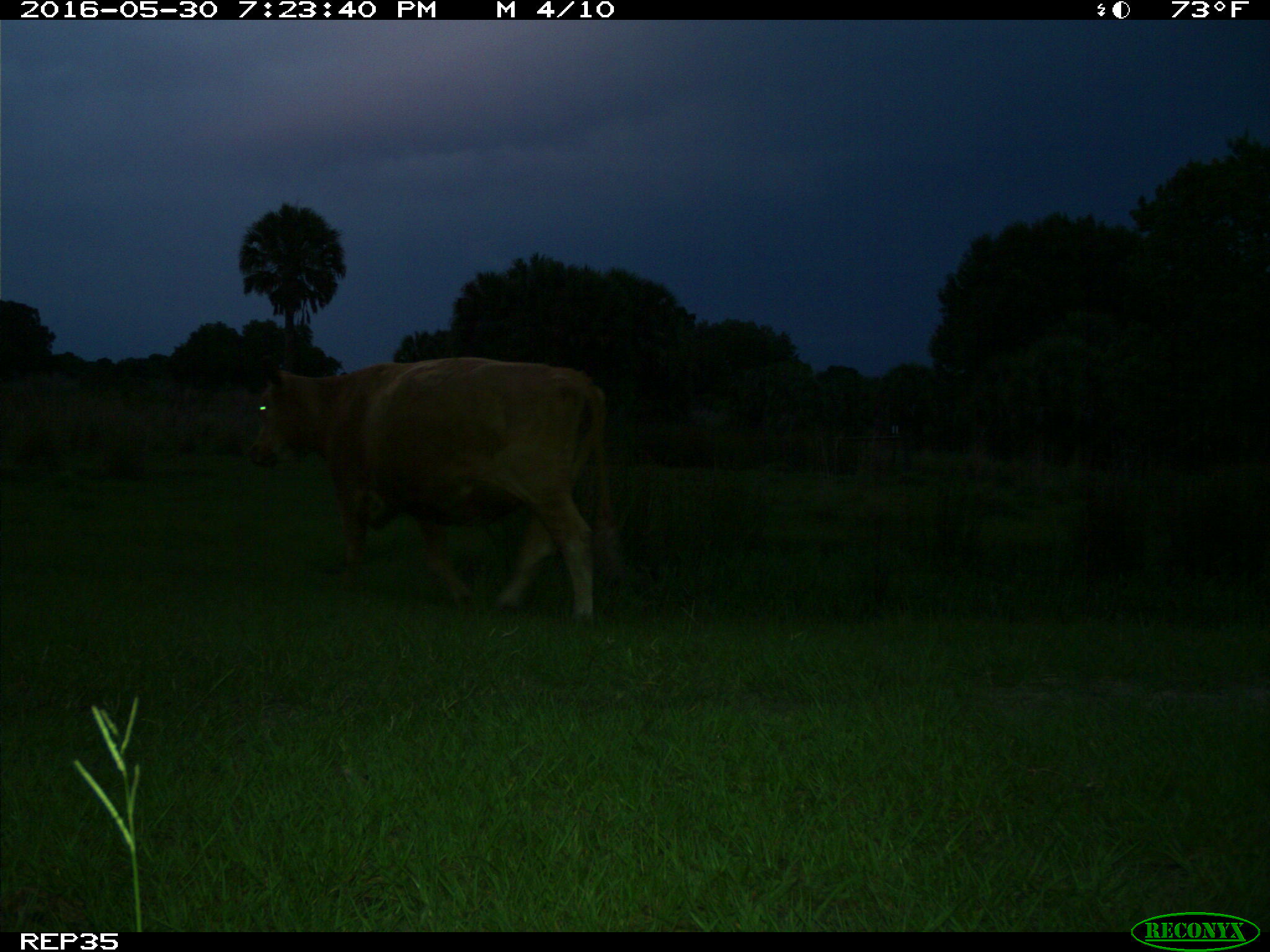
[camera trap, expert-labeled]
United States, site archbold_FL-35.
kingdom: Animalia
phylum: Chordata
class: Mammalia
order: Artiodactyla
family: Bovidae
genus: Bos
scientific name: Bos taurus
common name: domestic cow